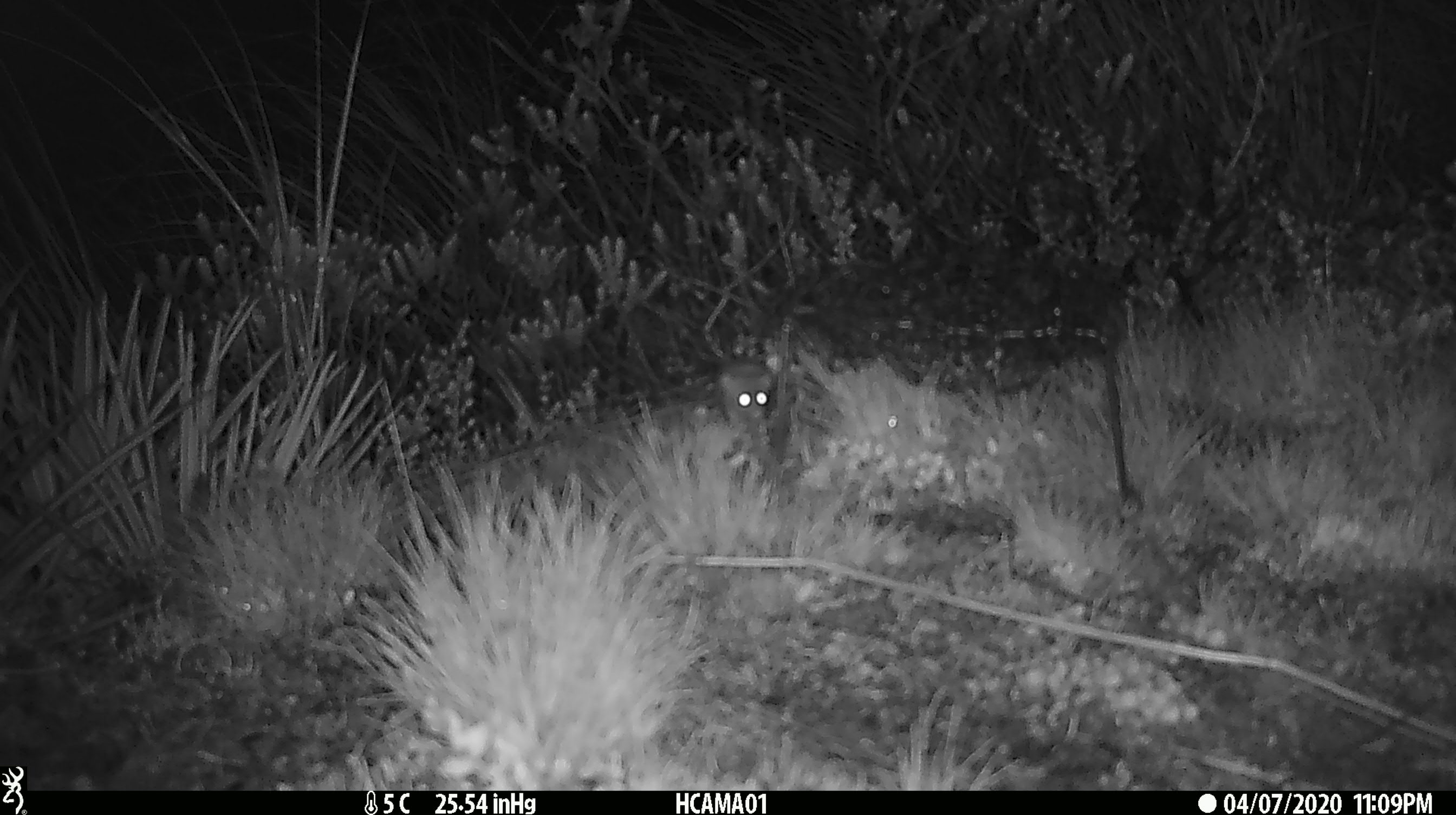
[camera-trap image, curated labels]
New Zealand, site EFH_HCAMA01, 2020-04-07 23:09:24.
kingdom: Animalia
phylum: Chordata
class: Mammalia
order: Rodentia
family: Muridae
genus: Mus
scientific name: Mus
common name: mouse